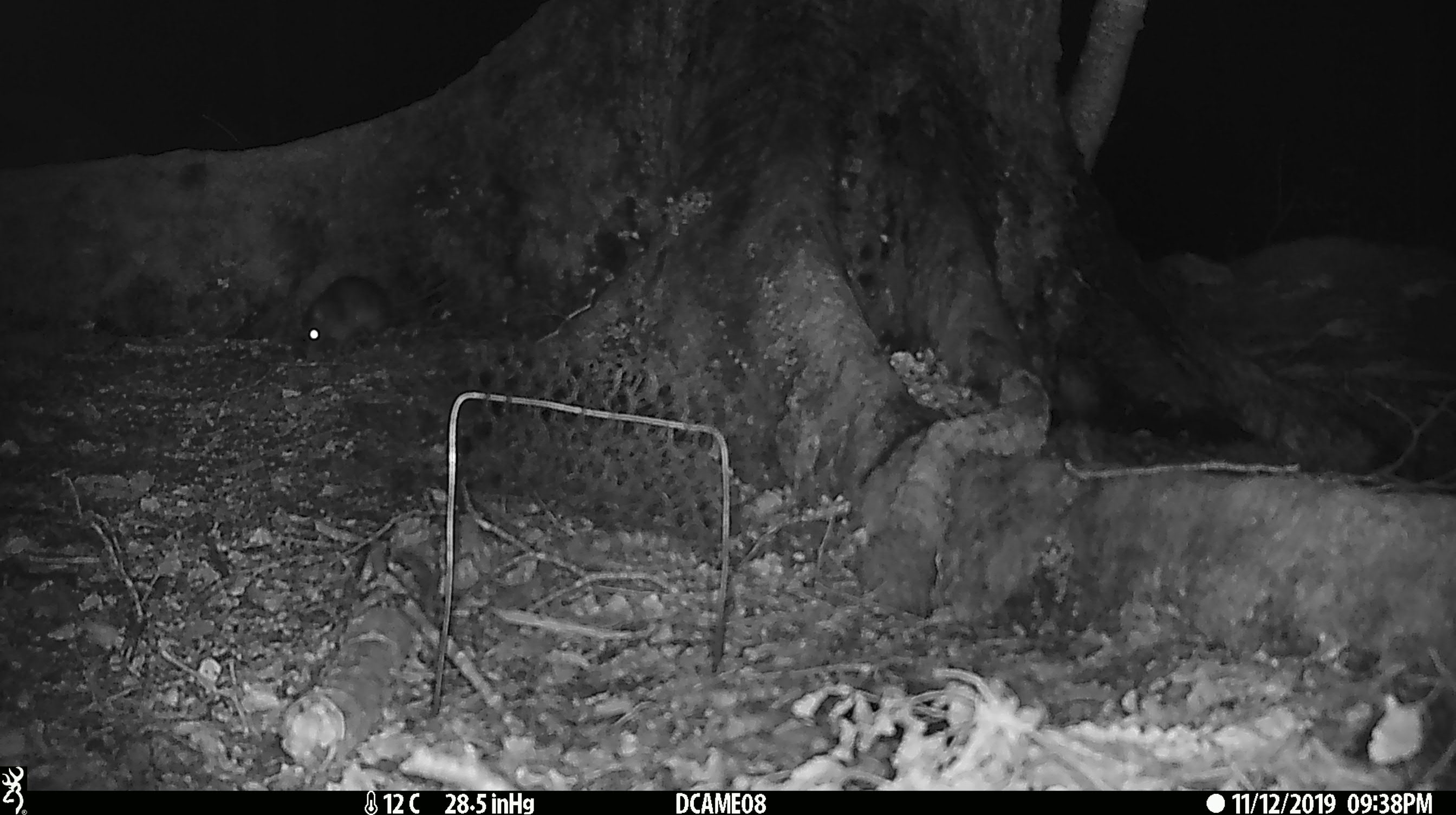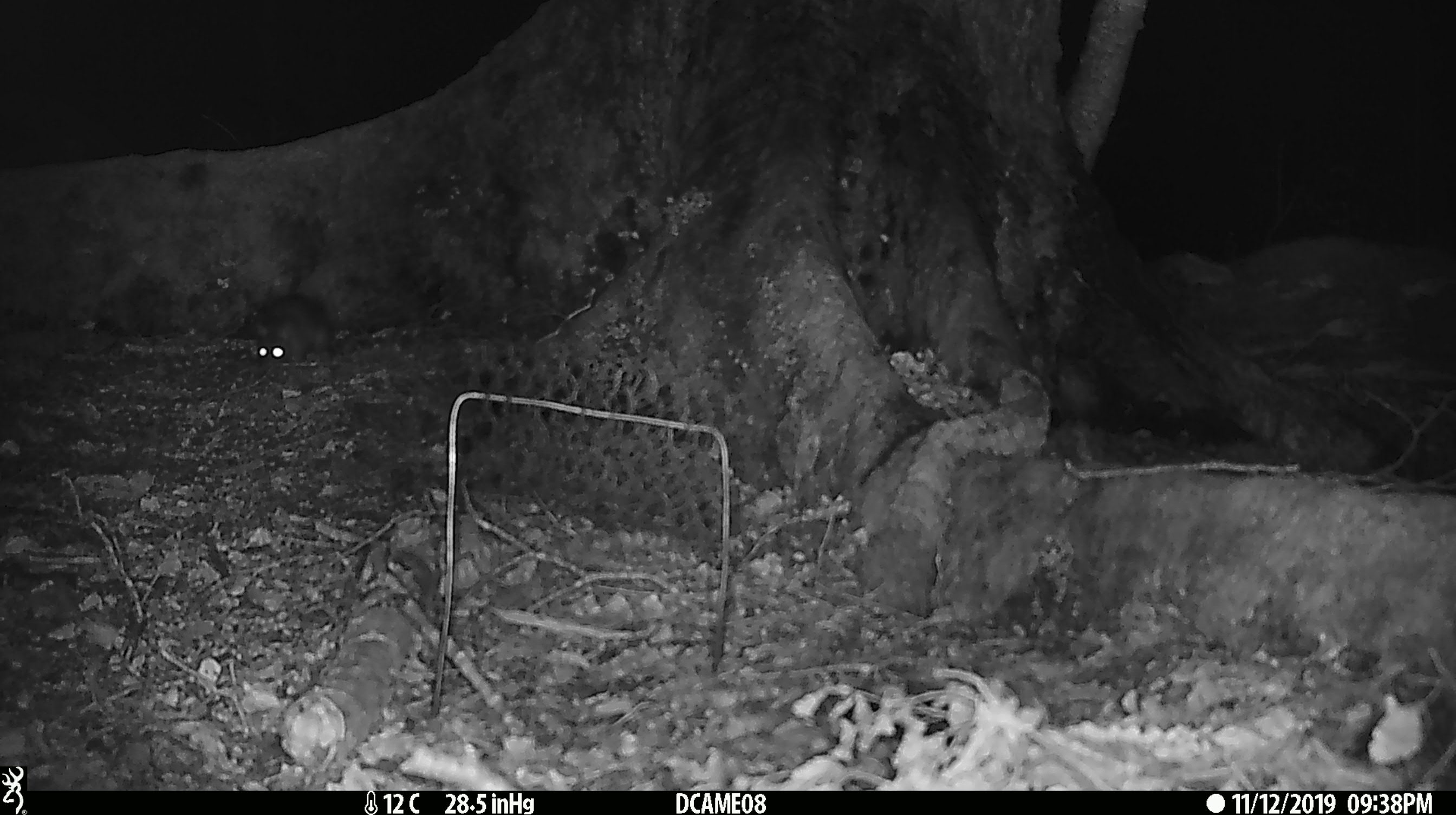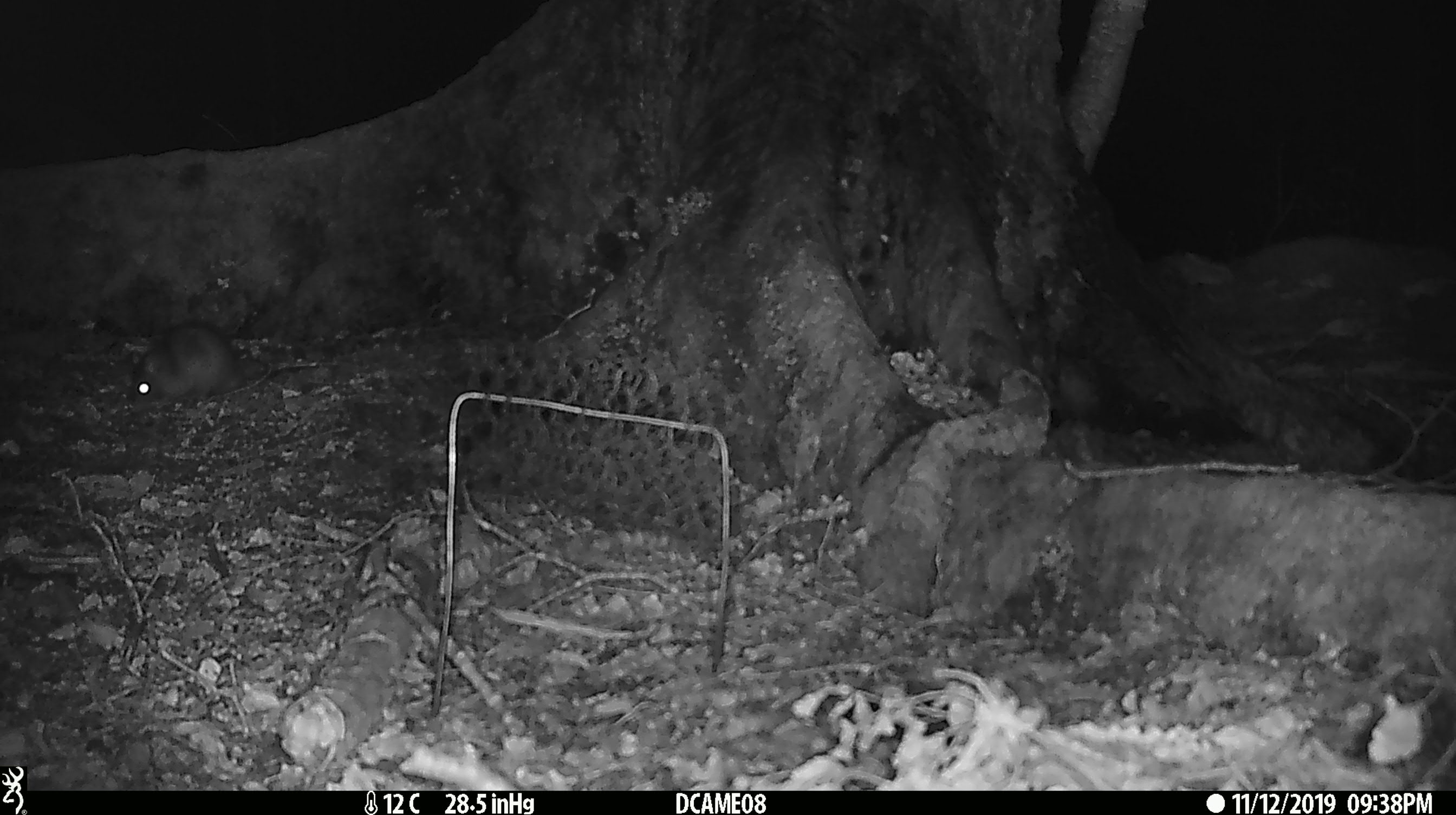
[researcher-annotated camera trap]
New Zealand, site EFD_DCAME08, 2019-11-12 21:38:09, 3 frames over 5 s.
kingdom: Animalia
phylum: Chordata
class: Mammalia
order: Rodentia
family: Muridae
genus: Rattus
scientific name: Rattus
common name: rat